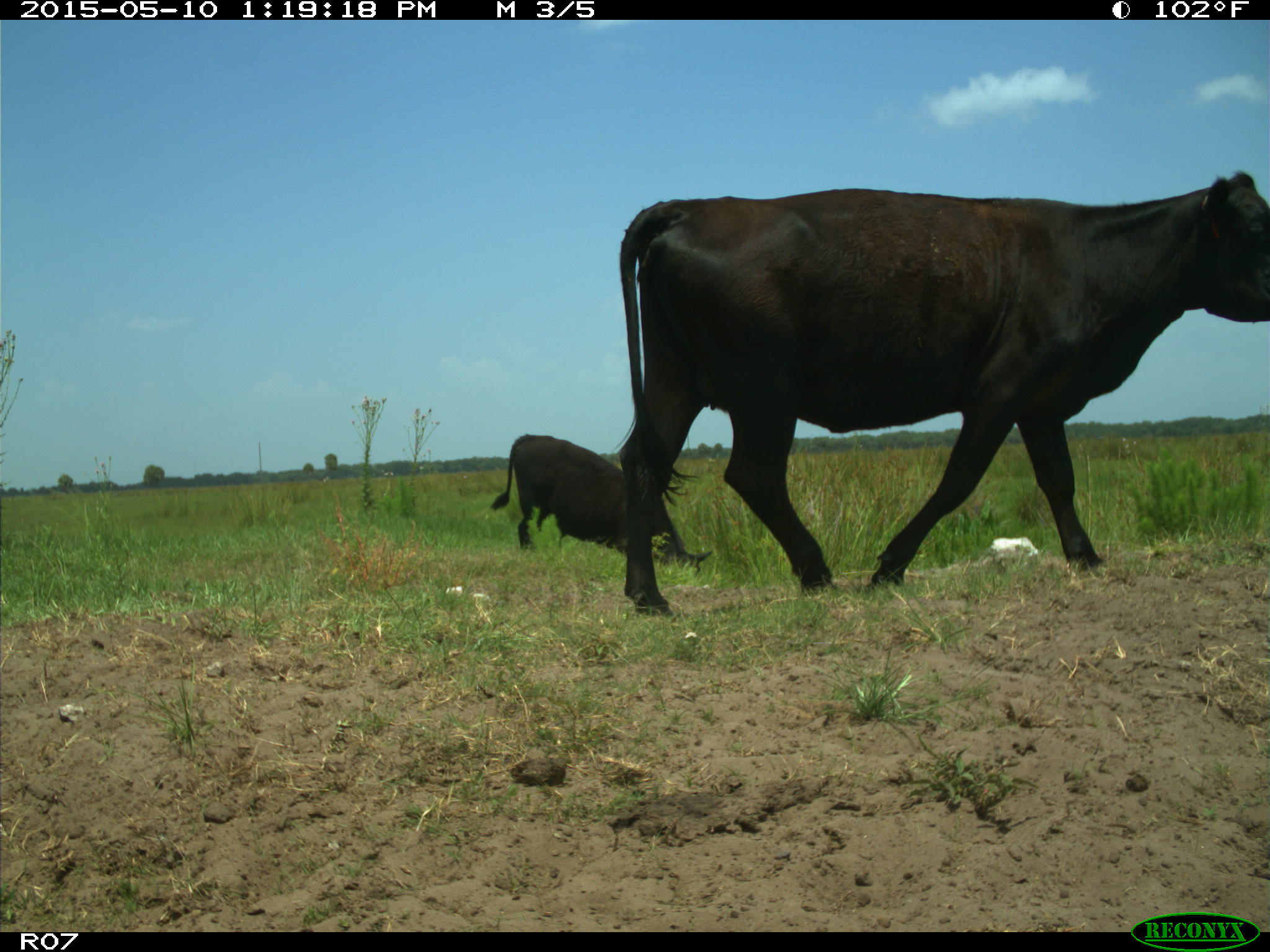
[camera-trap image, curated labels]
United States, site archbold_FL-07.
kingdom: Animalia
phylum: Chordata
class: Mammalia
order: Artiodactyla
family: Bovidae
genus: Bos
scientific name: Bos taurus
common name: domestic cow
Bos taurus (domestic cow).